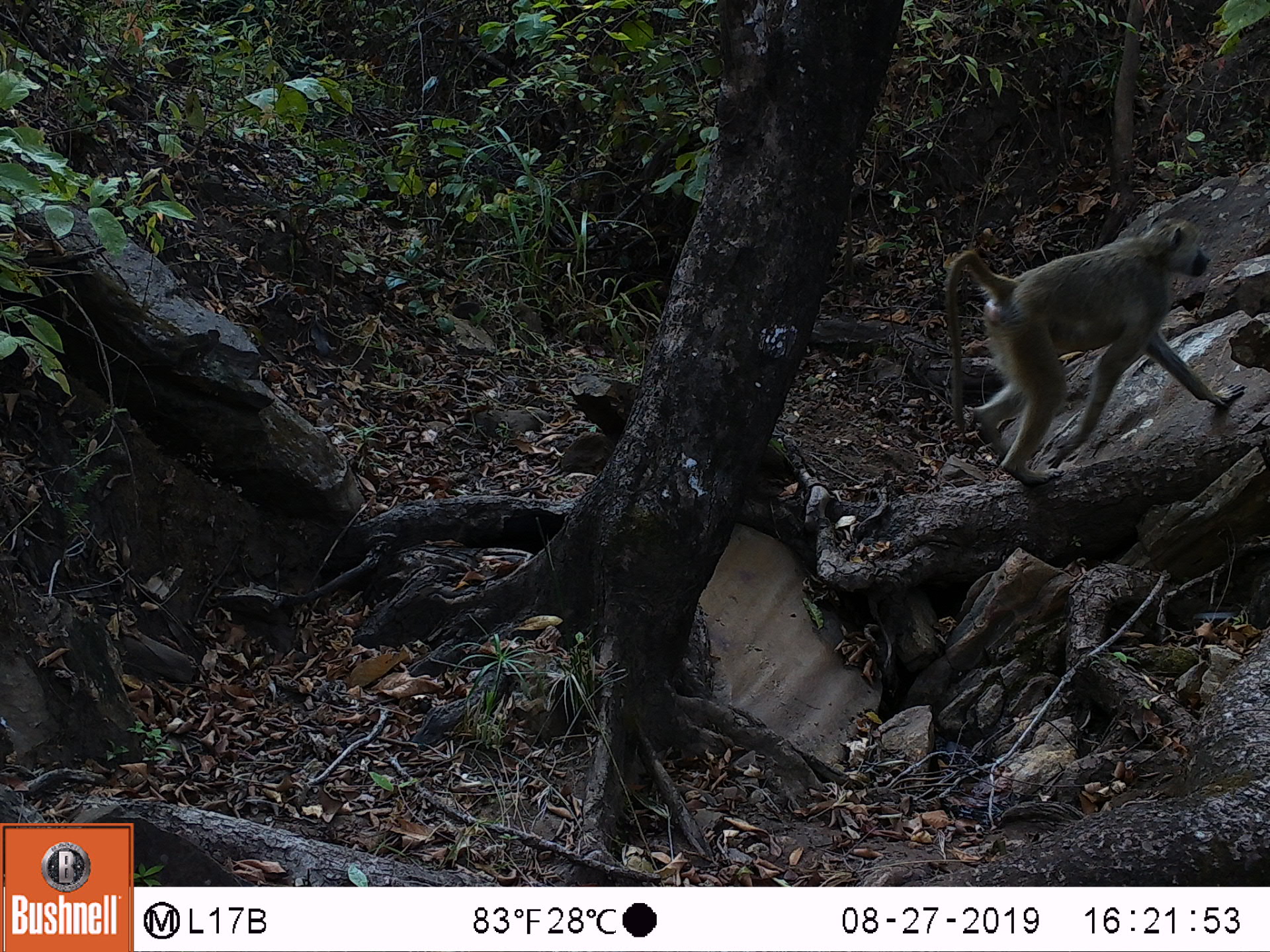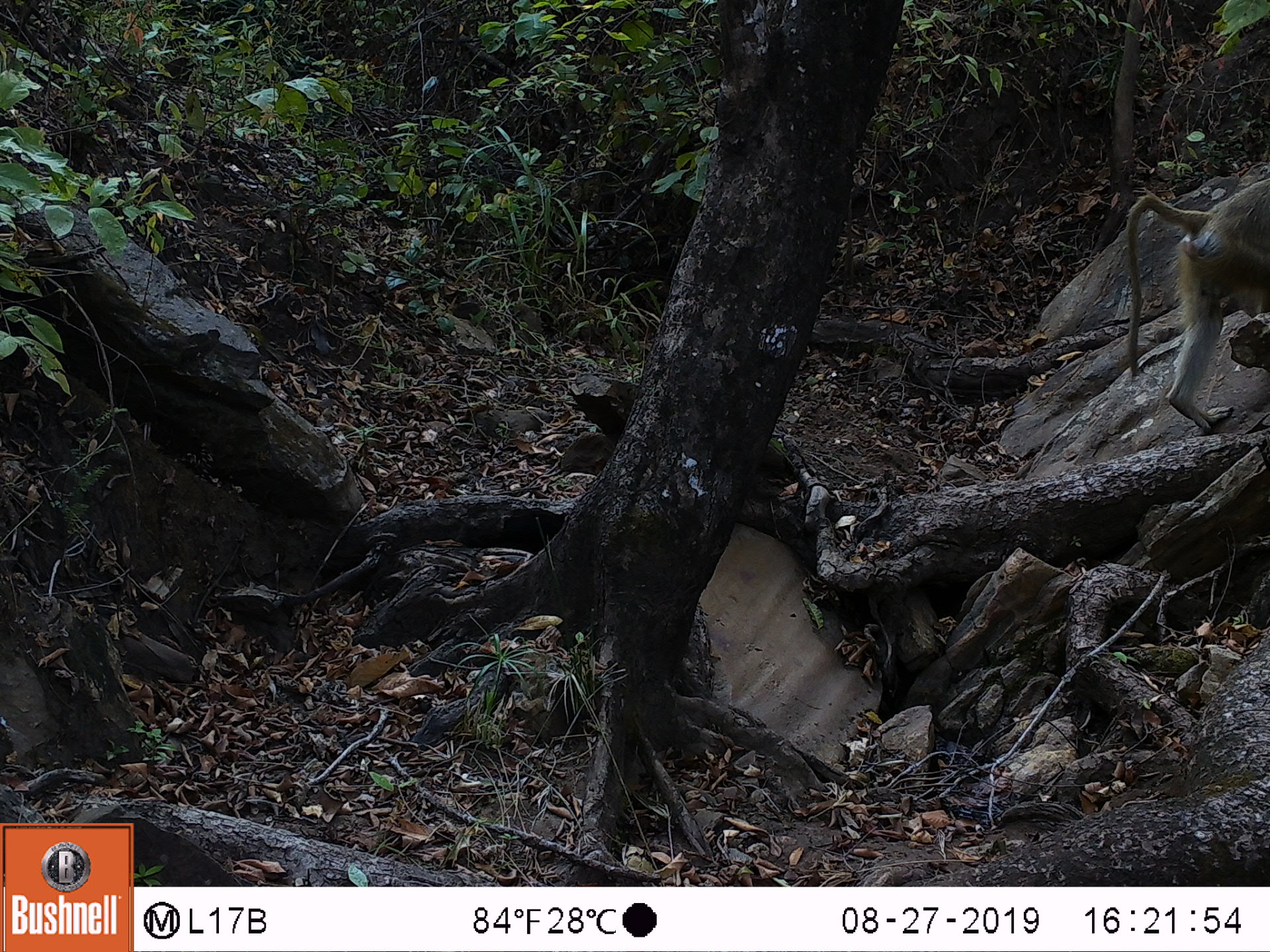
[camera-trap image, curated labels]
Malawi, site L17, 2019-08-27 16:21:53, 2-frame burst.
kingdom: Animalia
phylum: Chordata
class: Mammalia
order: Primates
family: Cercopithecidae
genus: Papio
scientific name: Papio cynocephalus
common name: yellow baboon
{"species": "yellow baboon (Papio cynocephalus)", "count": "1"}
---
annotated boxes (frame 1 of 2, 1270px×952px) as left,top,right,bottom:
yellow baboon: 937,215,1236,486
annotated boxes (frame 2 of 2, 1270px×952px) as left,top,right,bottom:
yellow baboon: 1116,178,1266,426